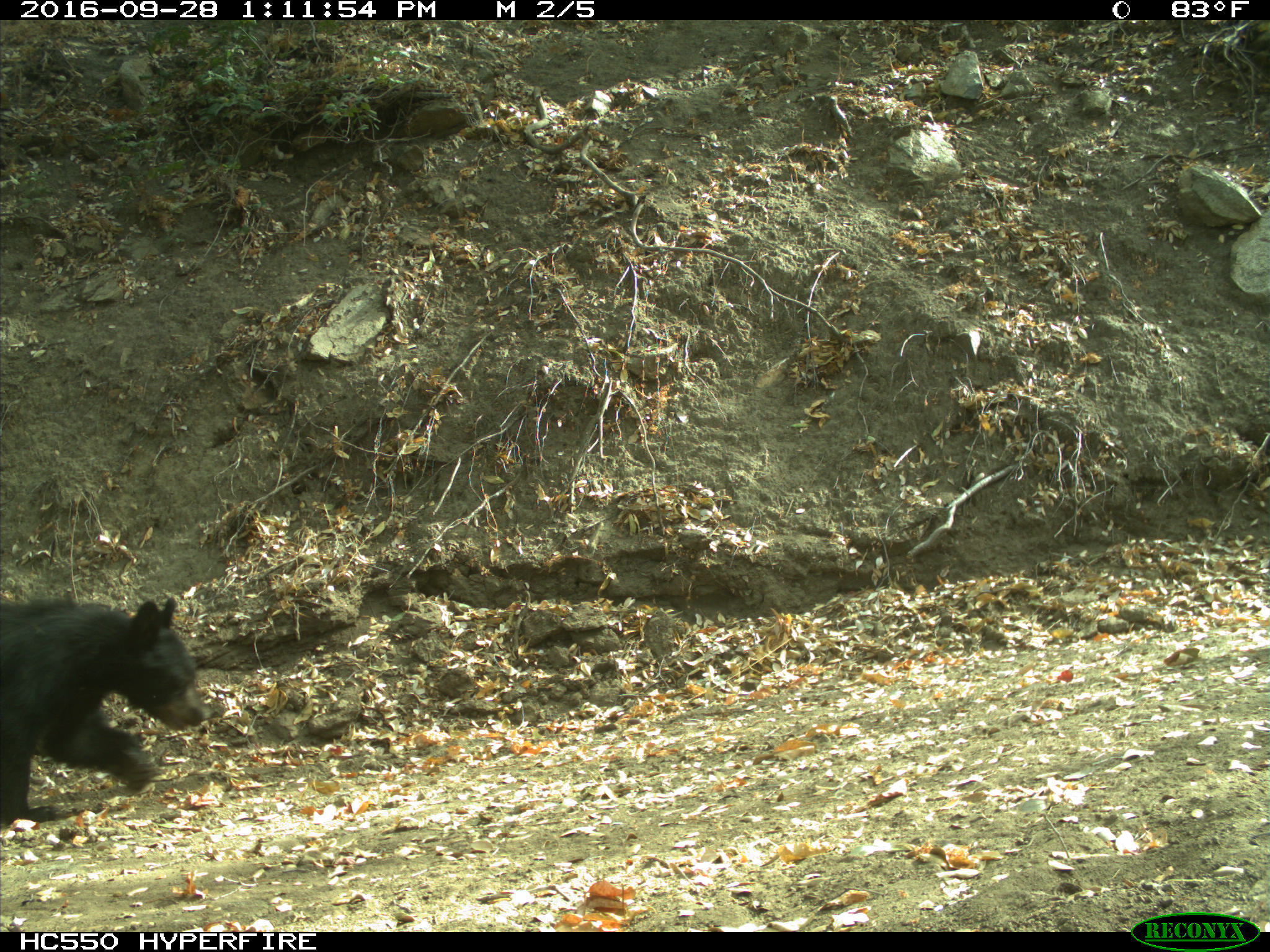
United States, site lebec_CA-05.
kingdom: Animalia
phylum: Chordata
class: Mammalia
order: Carnivora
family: Ursidae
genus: Ursus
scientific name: Ursus americanus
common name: american black bear